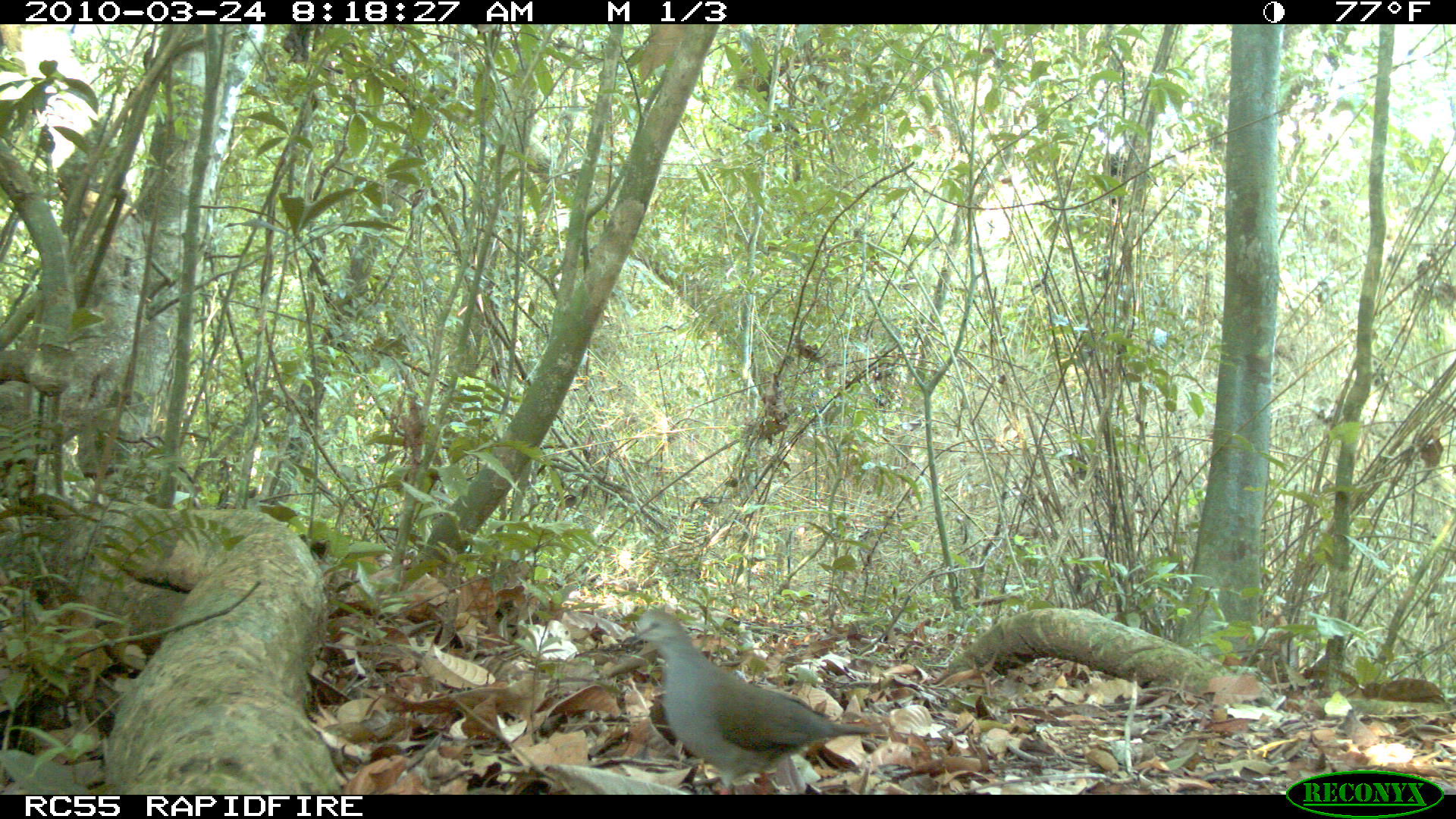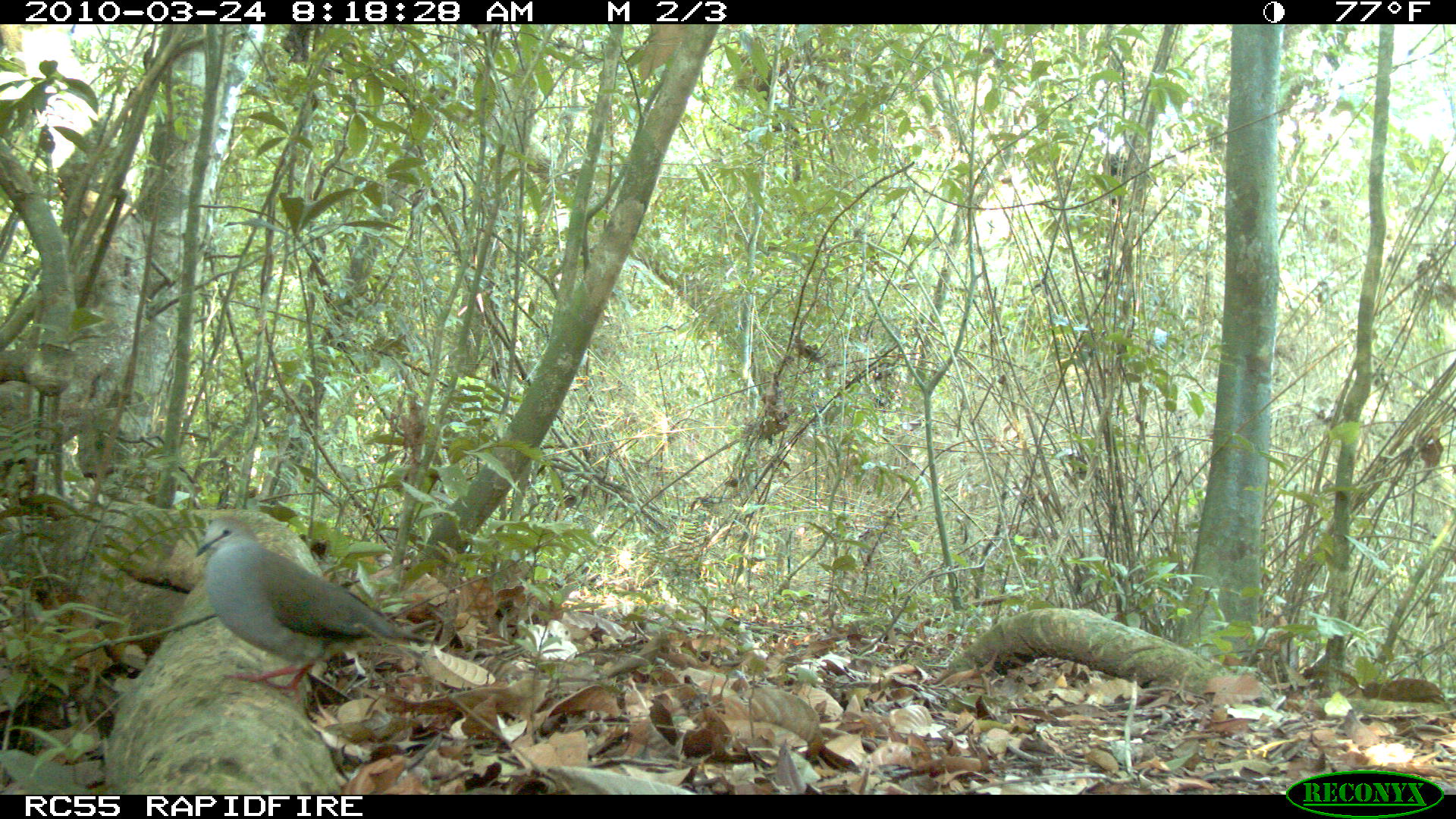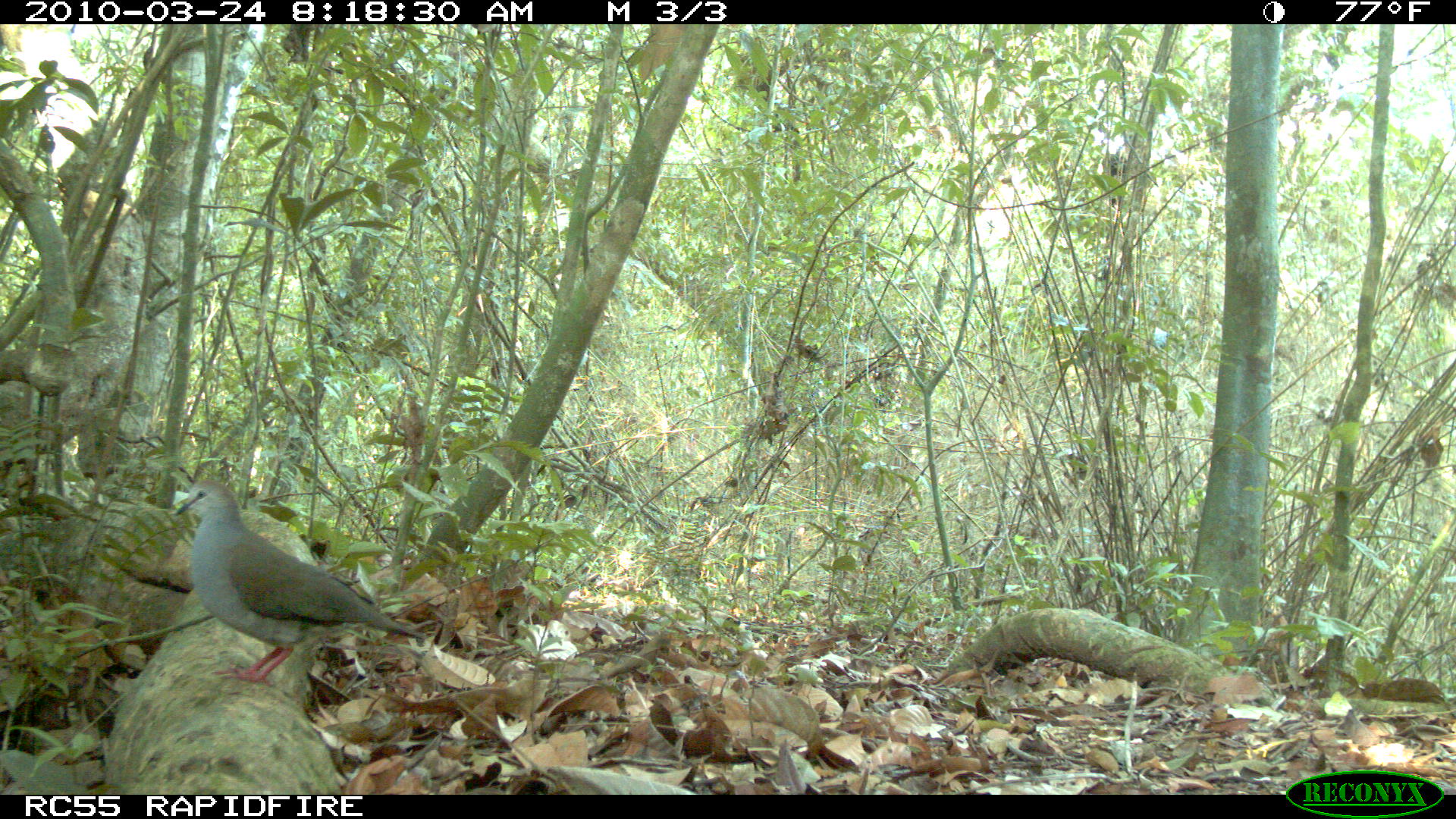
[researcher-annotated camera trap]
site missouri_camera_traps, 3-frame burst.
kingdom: Animalia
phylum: Chordata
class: Aves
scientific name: Aves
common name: bird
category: bird spec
Bird spec (bird) (Aves). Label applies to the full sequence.